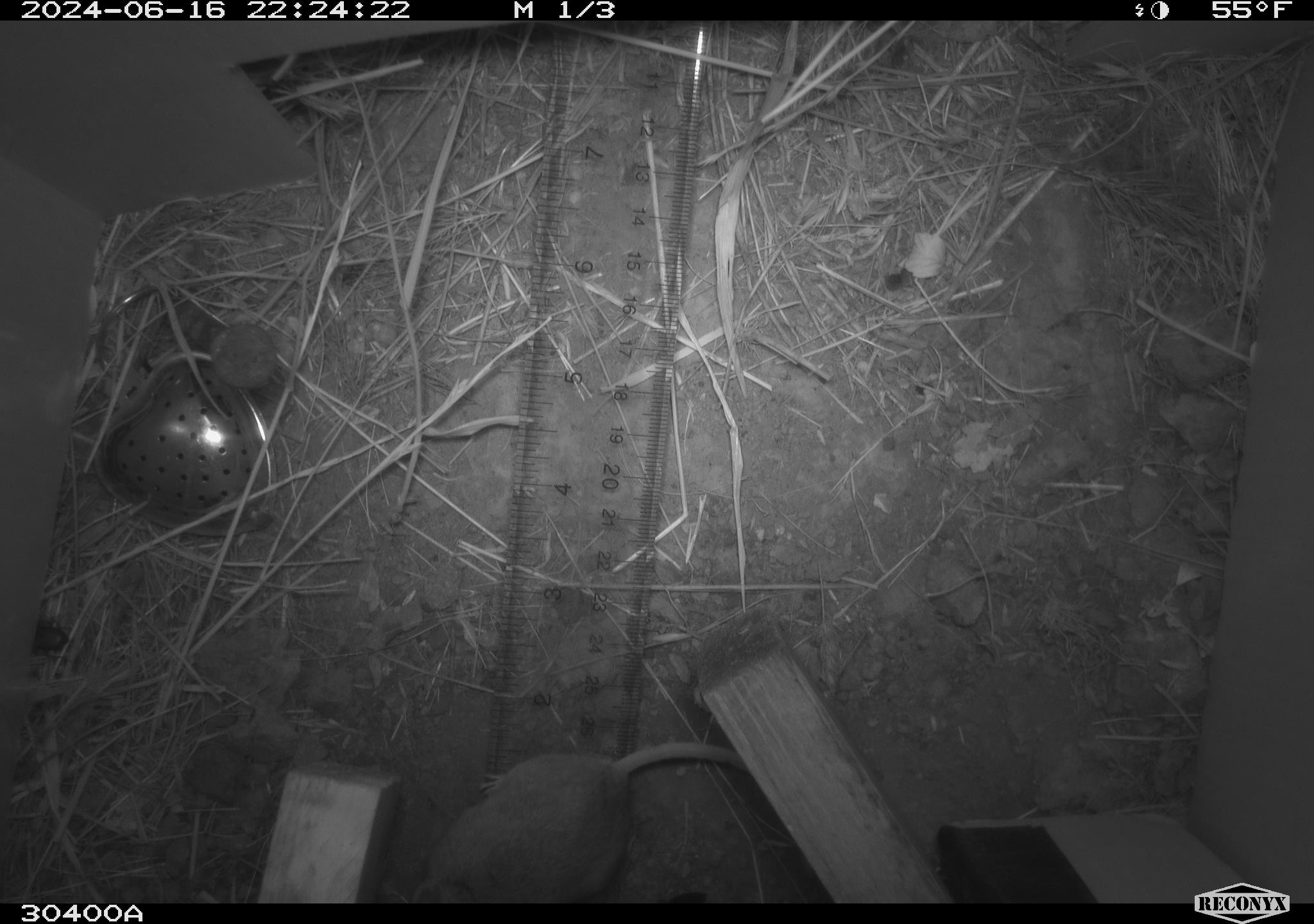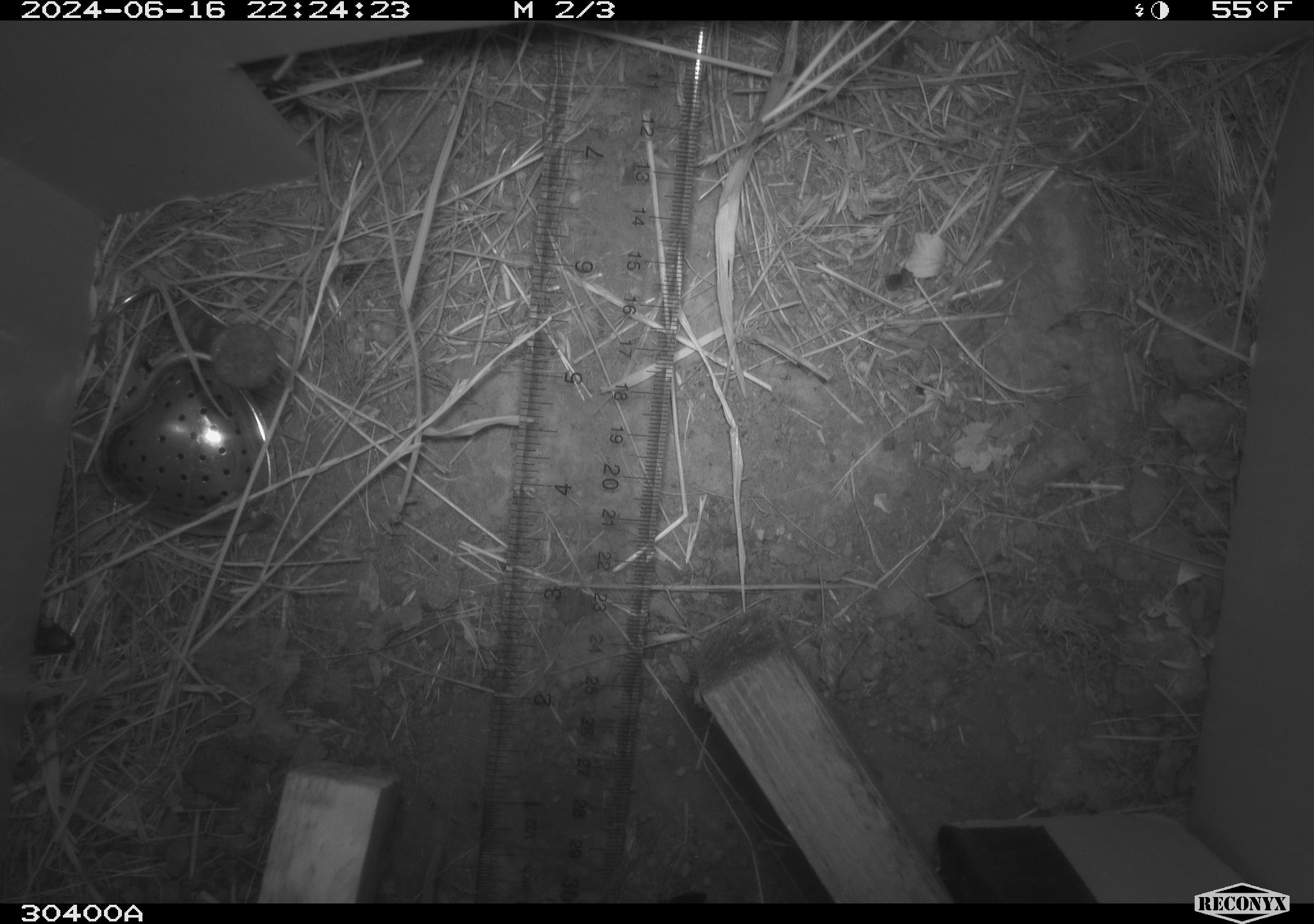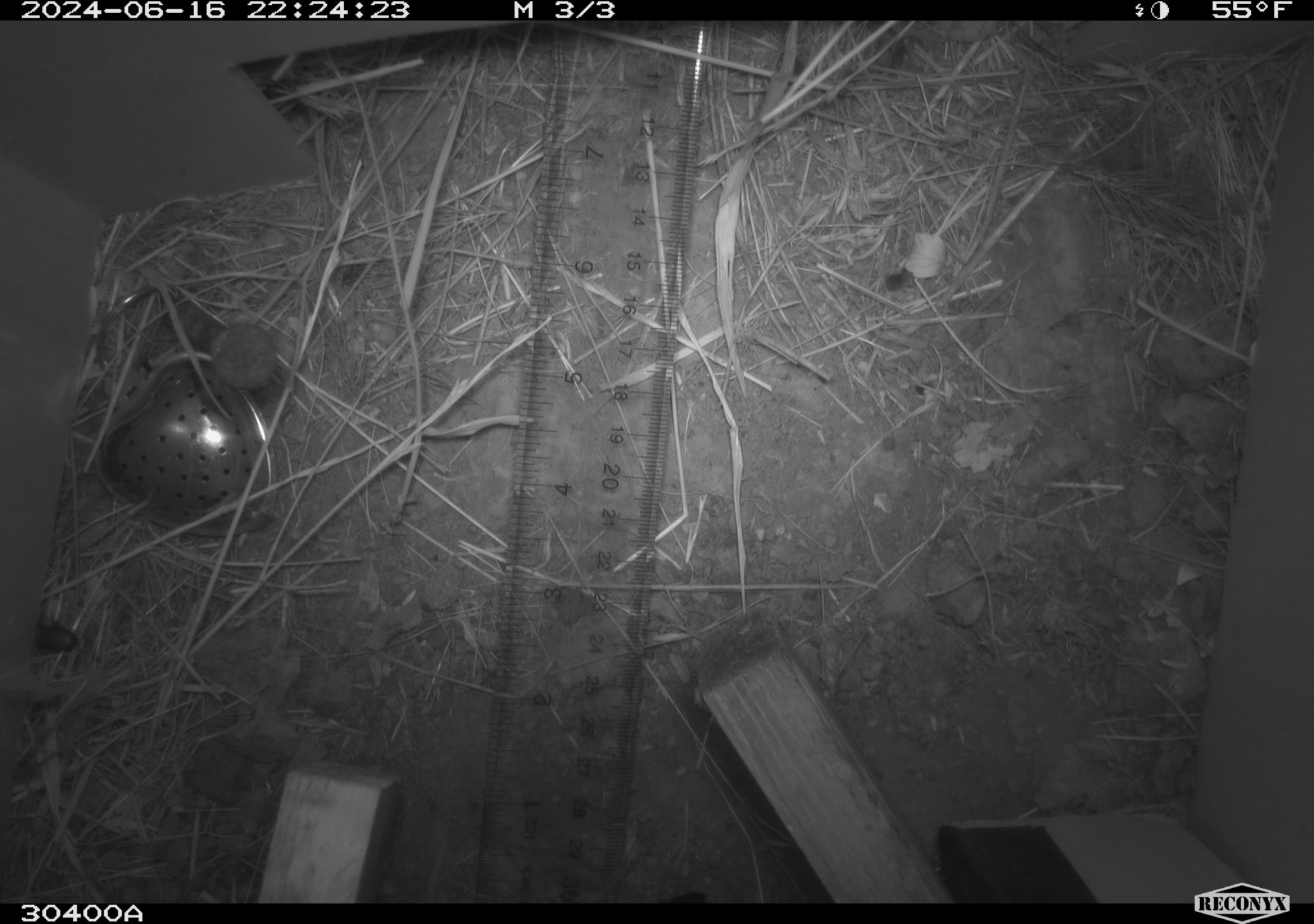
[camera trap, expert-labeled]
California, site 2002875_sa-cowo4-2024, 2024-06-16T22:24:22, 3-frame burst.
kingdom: Animalia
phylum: Chordata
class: Mammalia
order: Rodentia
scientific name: Rodentia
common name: mouse species